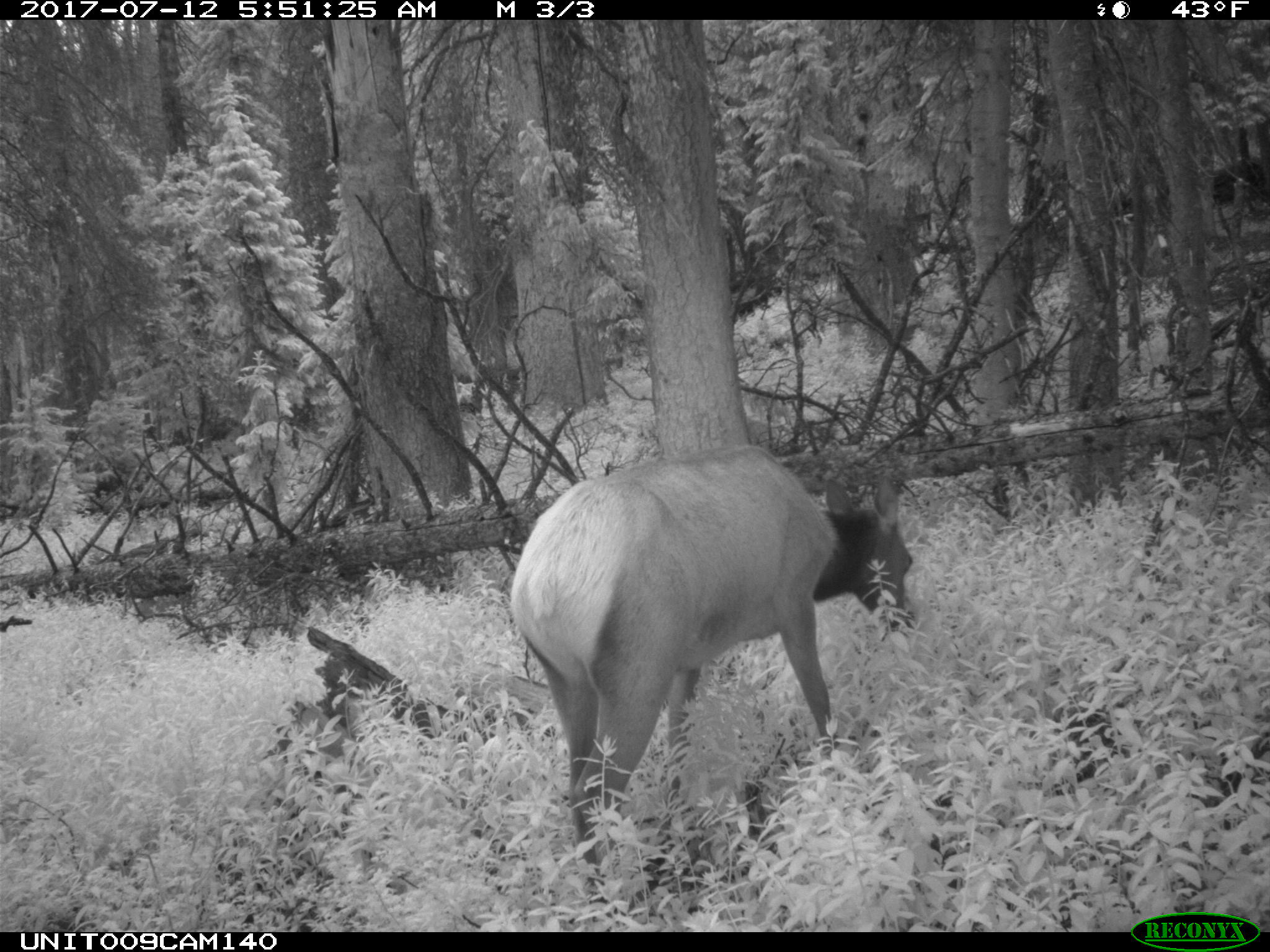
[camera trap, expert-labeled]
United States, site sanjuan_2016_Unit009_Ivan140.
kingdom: Animalia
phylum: Chordata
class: Mammalia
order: Artiodactyla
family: Cervidae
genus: Cervus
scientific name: Cervus elaphus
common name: red deer